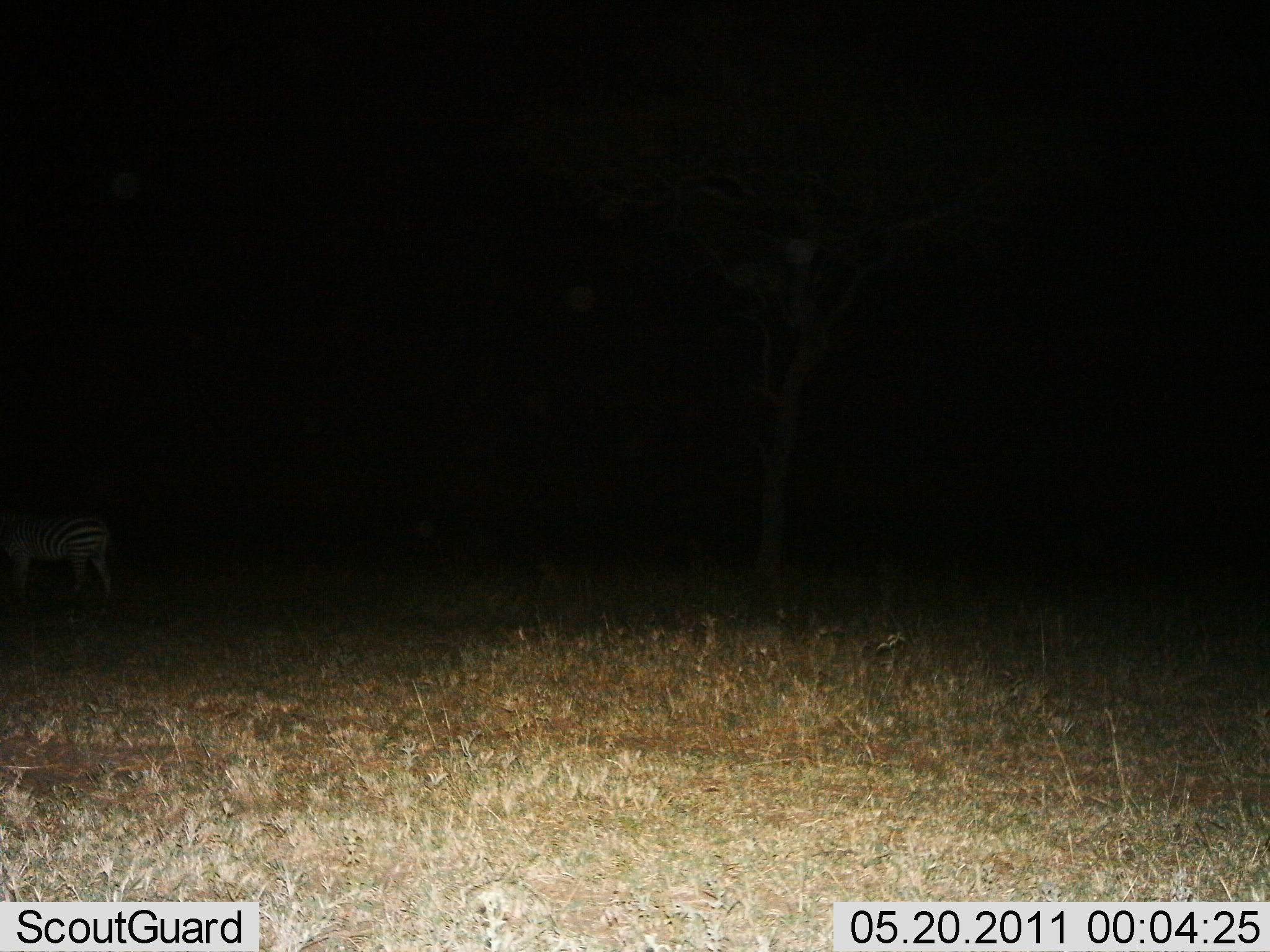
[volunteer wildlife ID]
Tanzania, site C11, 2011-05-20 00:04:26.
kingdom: Animalia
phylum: Chordata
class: Mammalia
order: Perissodactyla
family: Equidae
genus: Equus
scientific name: Equus quagga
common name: plains zebra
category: zebra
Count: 1.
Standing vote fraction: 85%.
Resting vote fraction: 0%.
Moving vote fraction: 23%.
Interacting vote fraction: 0%.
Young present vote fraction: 0%.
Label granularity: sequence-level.